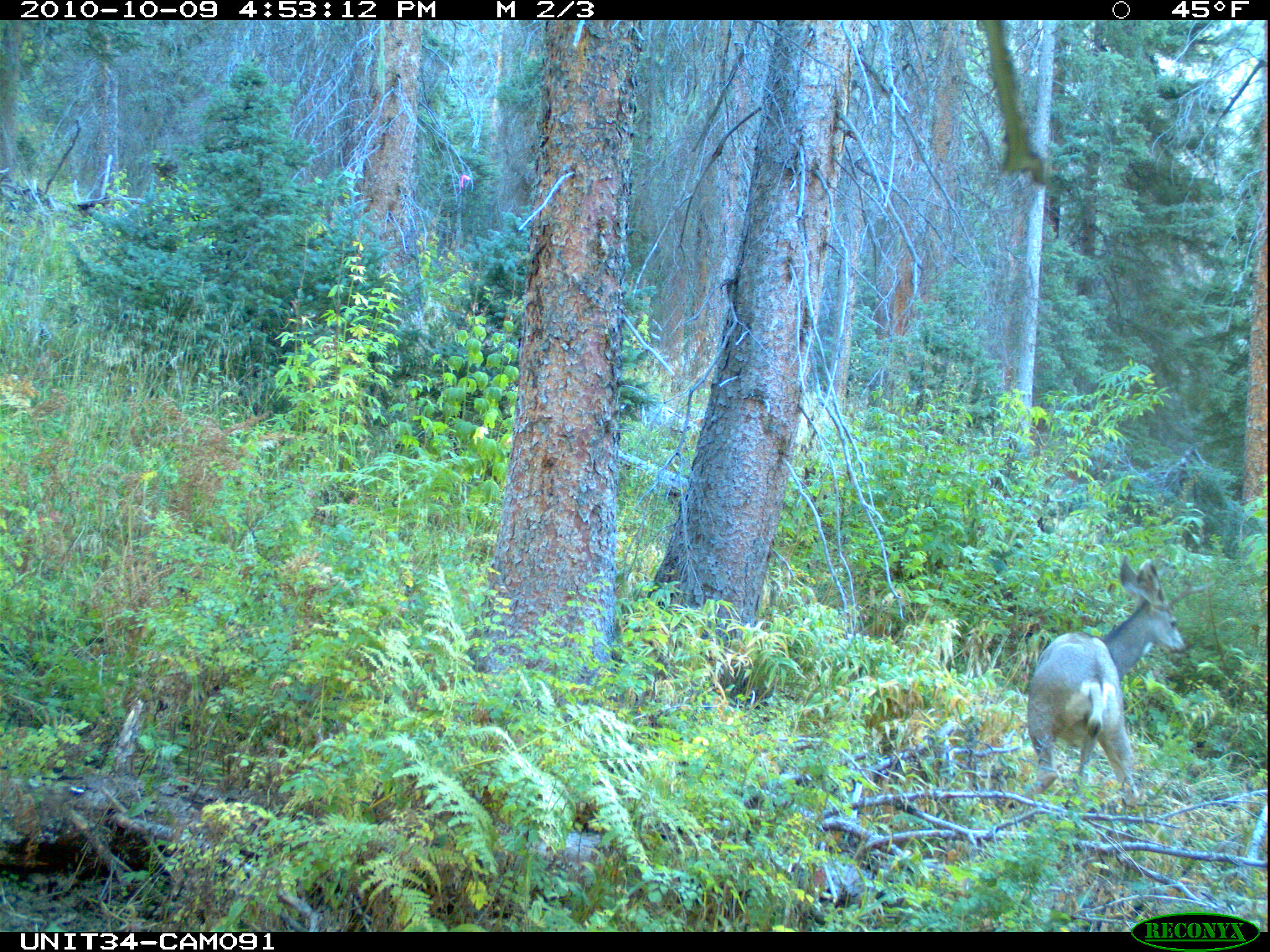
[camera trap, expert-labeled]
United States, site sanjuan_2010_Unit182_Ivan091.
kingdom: Animalia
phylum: Chordata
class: Mammalia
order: Artiodactyla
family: Cervidae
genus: Odocoileus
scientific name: Odocoileus hemionus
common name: mule deer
Odocoileus hemionus (mule deer).